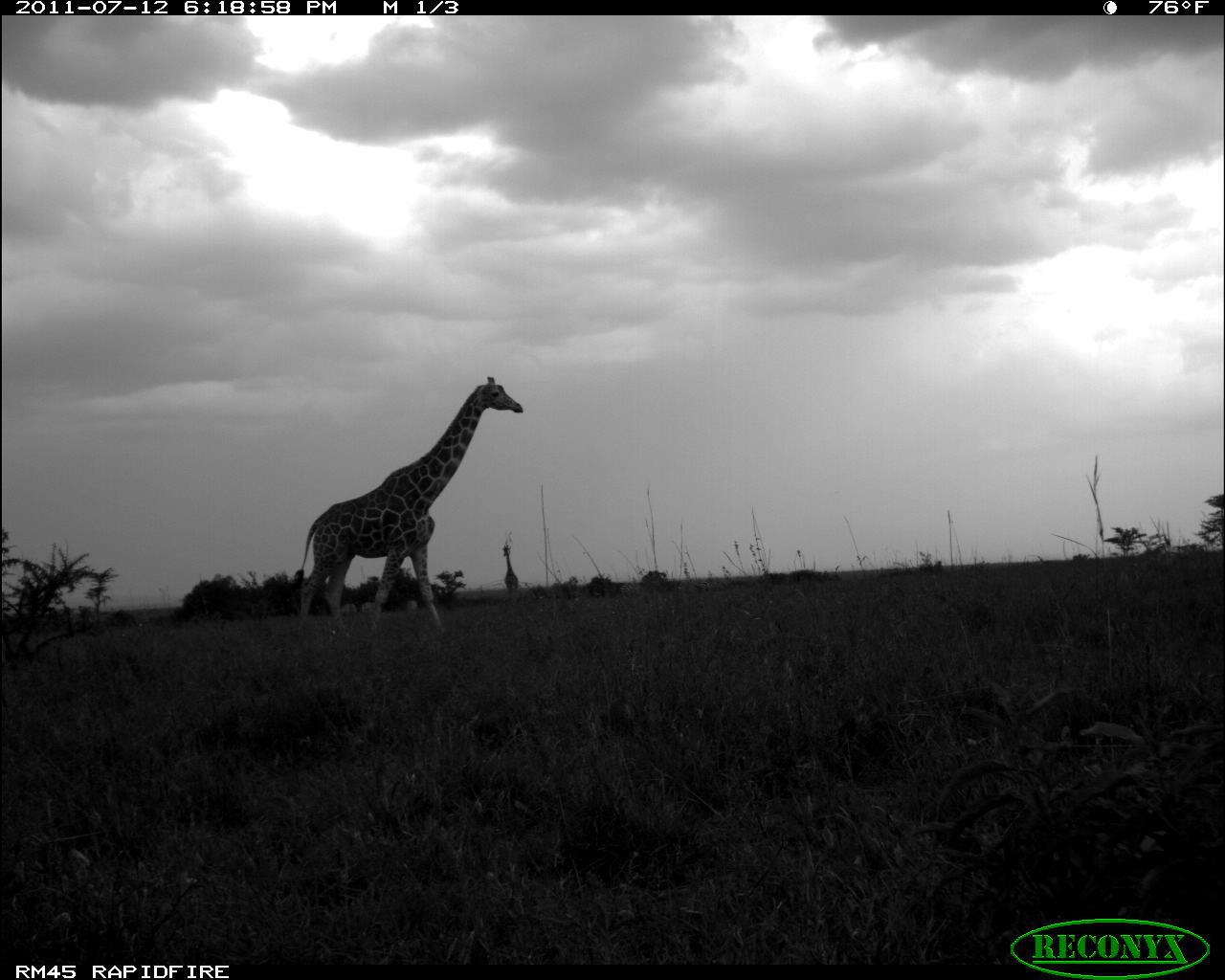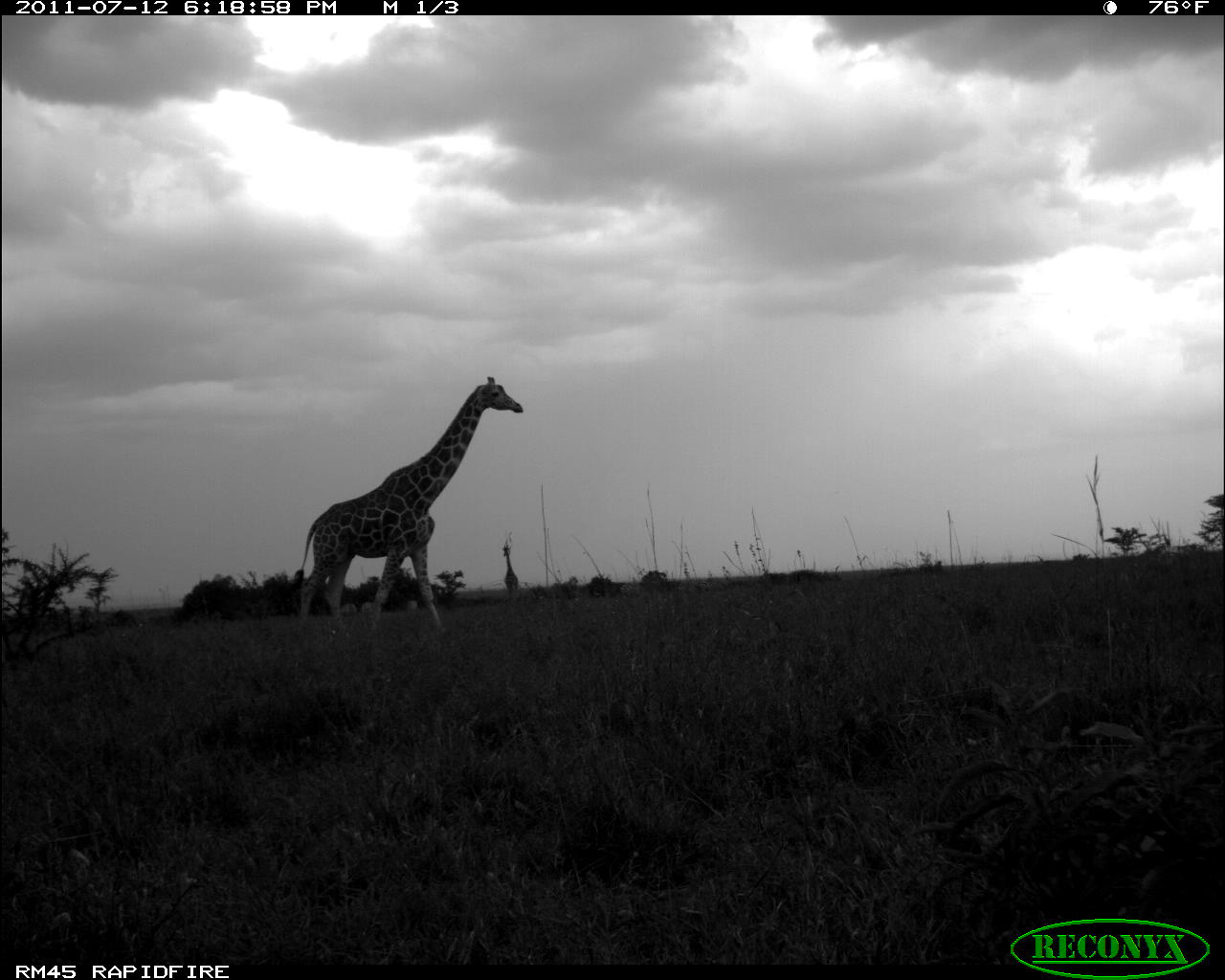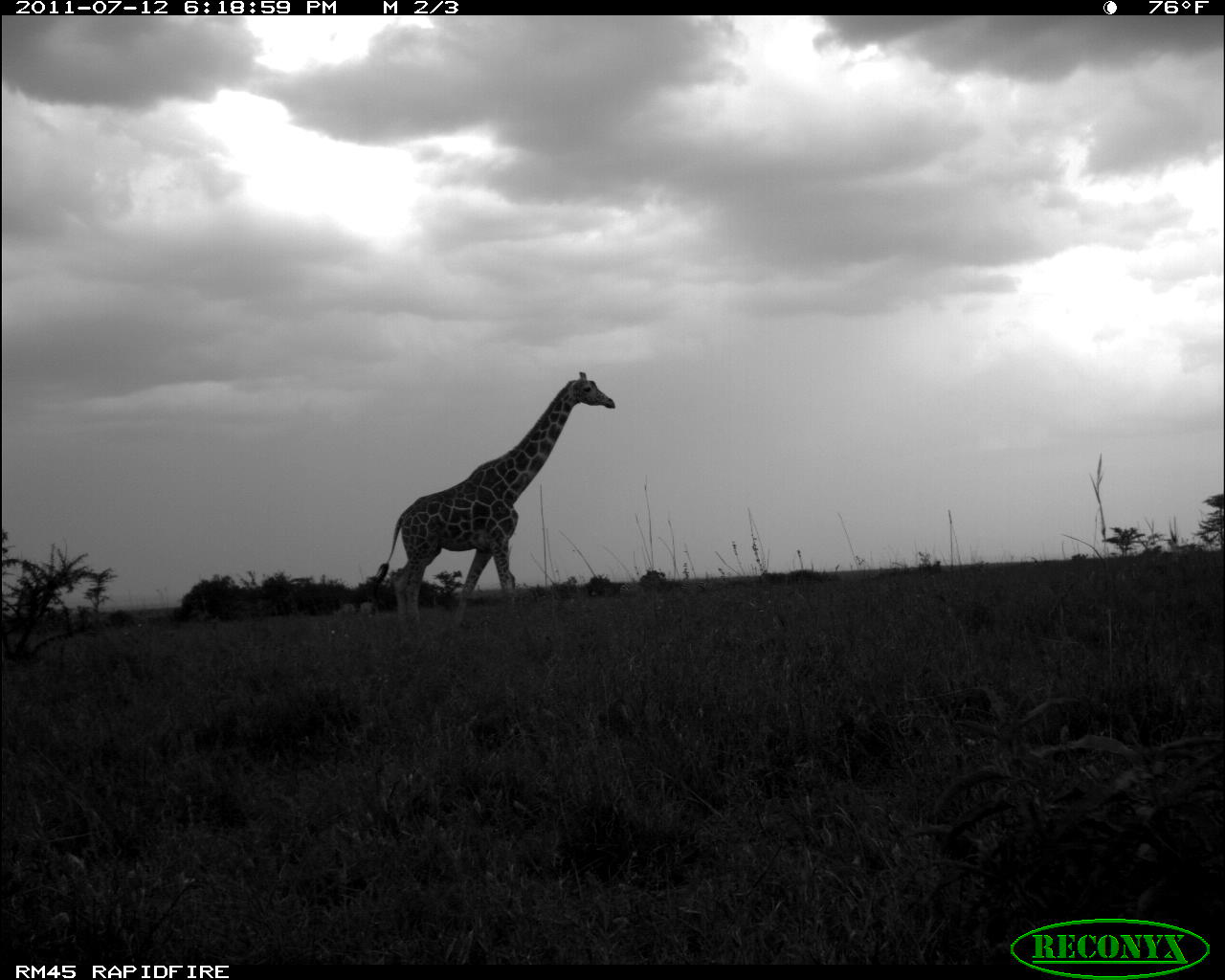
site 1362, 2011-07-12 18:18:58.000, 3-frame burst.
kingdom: Animalia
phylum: Chordata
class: Mammalia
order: Artiodactyla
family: Giraffidae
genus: Giraffa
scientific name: Giraffa camelopardalis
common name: giraffe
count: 2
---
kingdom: Animalia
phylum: Chordata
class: Mammalia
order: Perissodactyla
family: Equidae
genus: Equus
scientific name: Equus quagga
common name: plains zebra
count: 2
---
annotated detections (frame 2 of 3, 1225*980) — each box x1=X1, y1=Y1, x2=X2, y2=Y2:
equus quagga: x1=285, y1=374, x2=524, y2=637; x1=500, y1=543, x2=519, y2=598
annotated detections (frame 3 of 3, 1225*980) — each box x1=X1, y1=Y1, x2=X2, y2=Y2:
giraffa camelopardalis: x1=369, y1=368, x2=617, y2=636